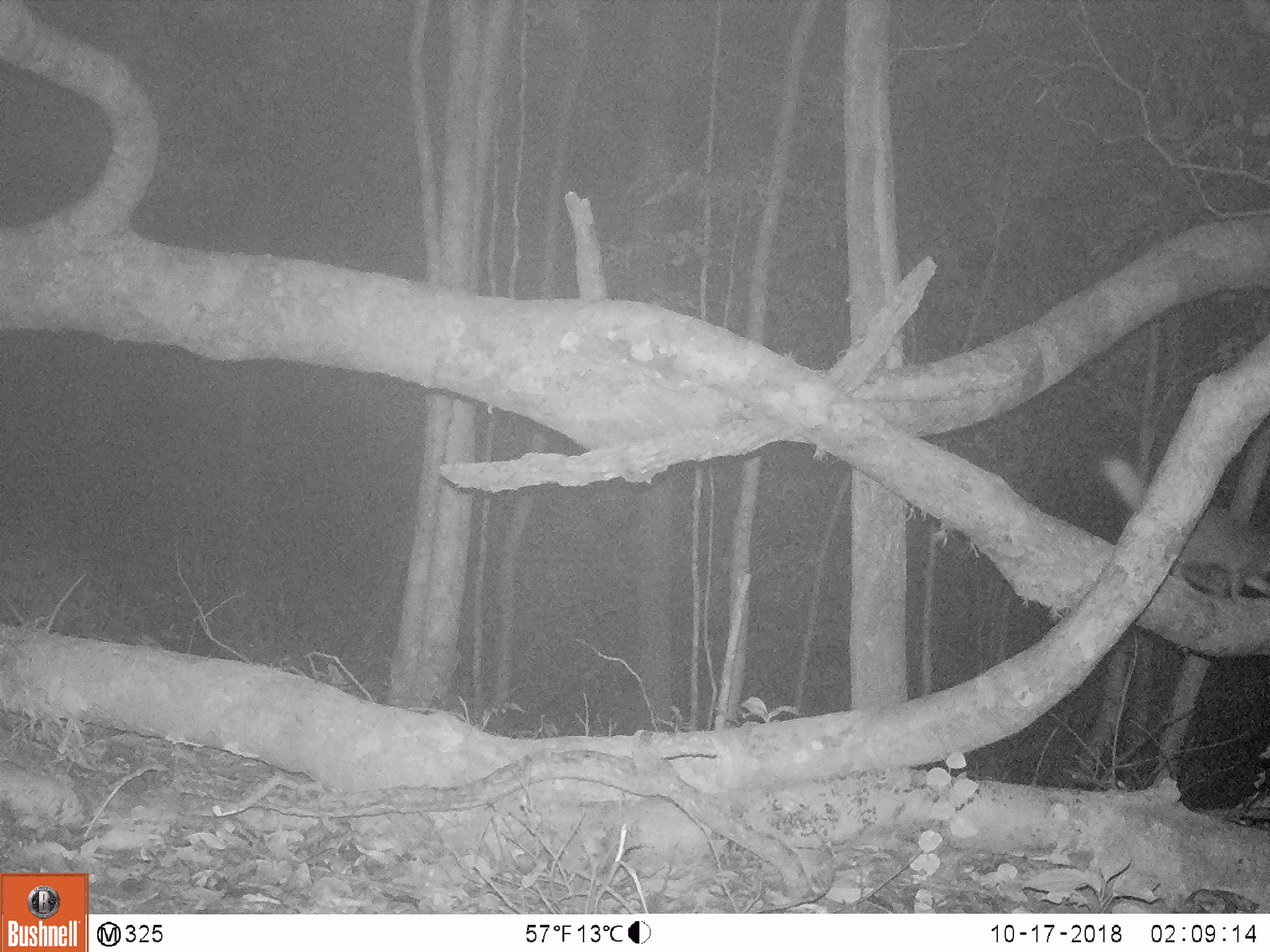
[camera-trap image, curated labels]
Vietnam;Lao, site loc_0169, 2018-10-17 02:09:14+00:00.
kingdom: Animalia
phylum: Chordata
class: Mammalia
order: Carnivora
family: Mustelidae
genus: Melogale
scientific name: Melogale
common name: ferret badger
Ferret badger (Melogale). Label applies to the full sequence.